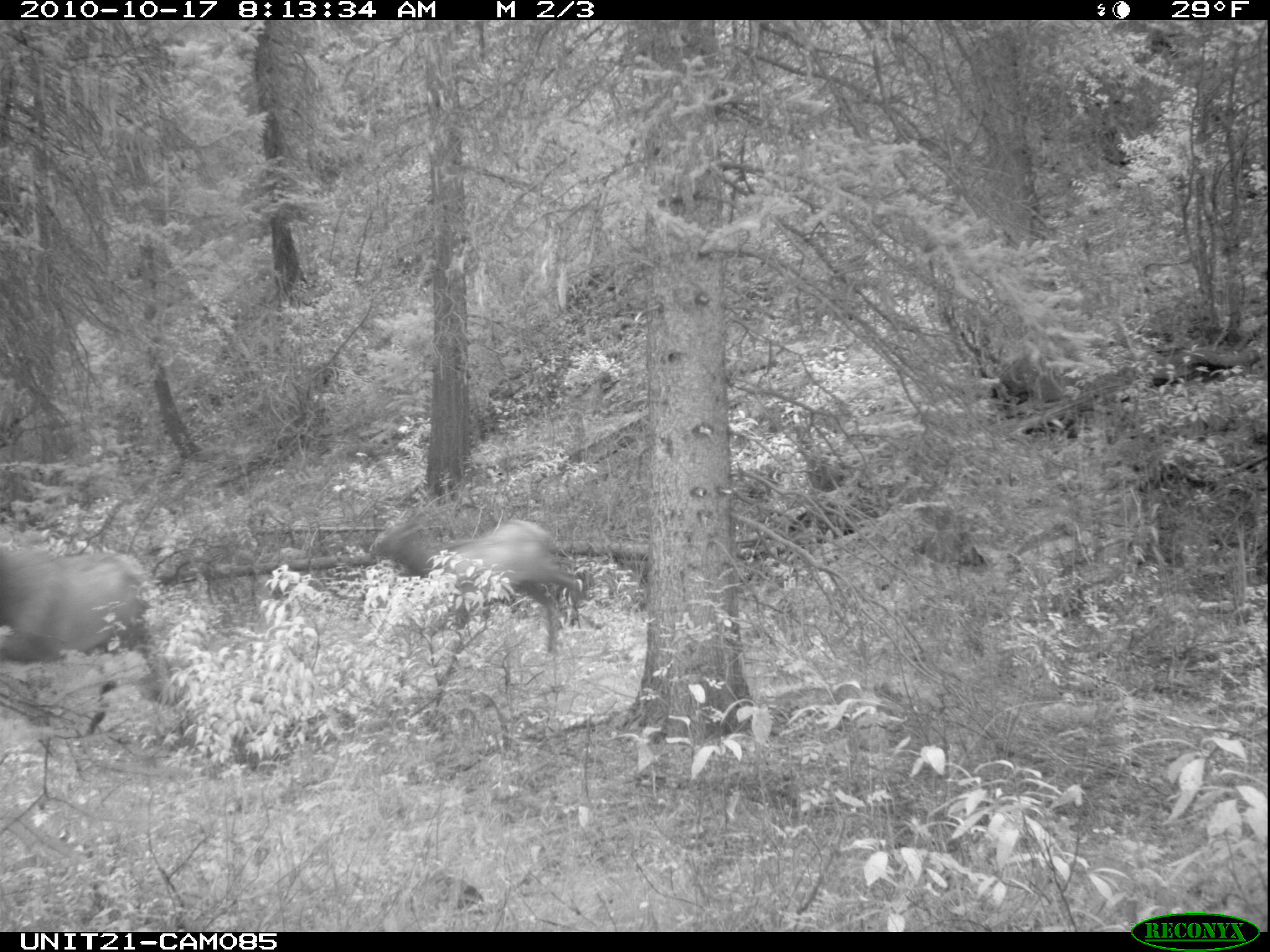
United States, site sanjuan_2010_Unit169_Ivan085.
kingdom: Animalia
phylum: Chordata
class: Mammalia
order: Artiodactyla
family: Cervidae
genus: Cervus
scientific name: Cervus elaphus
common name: red deer